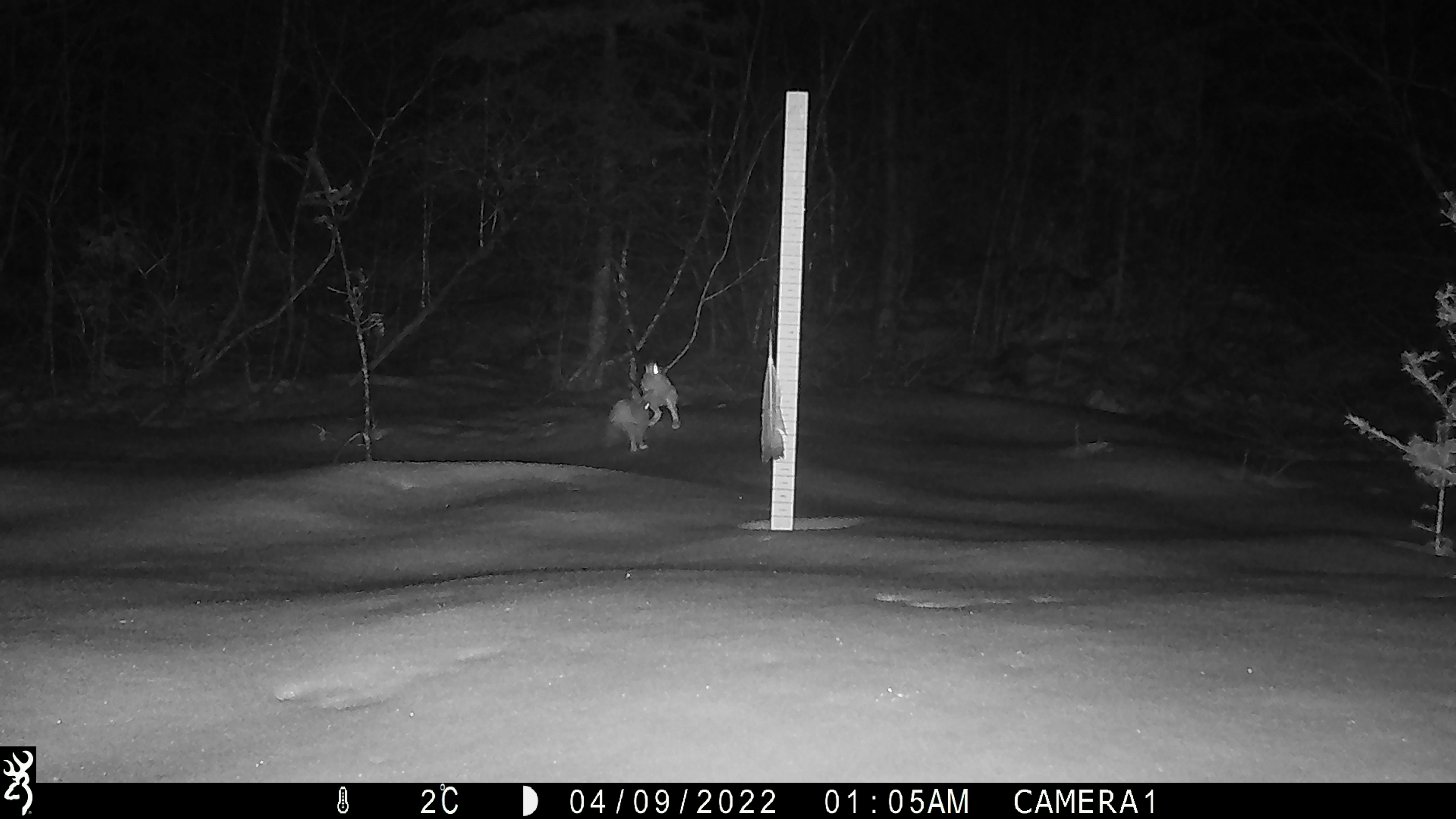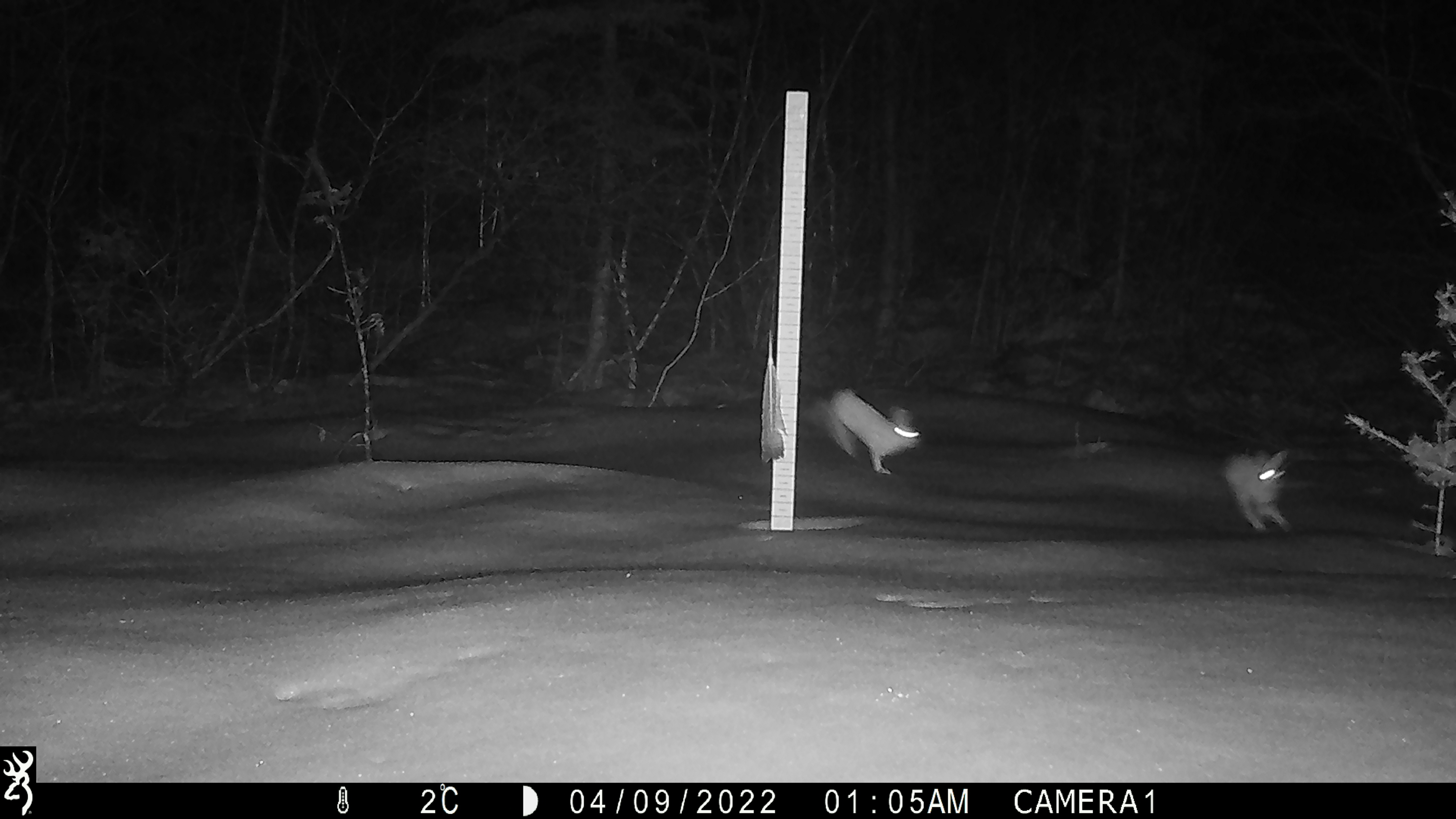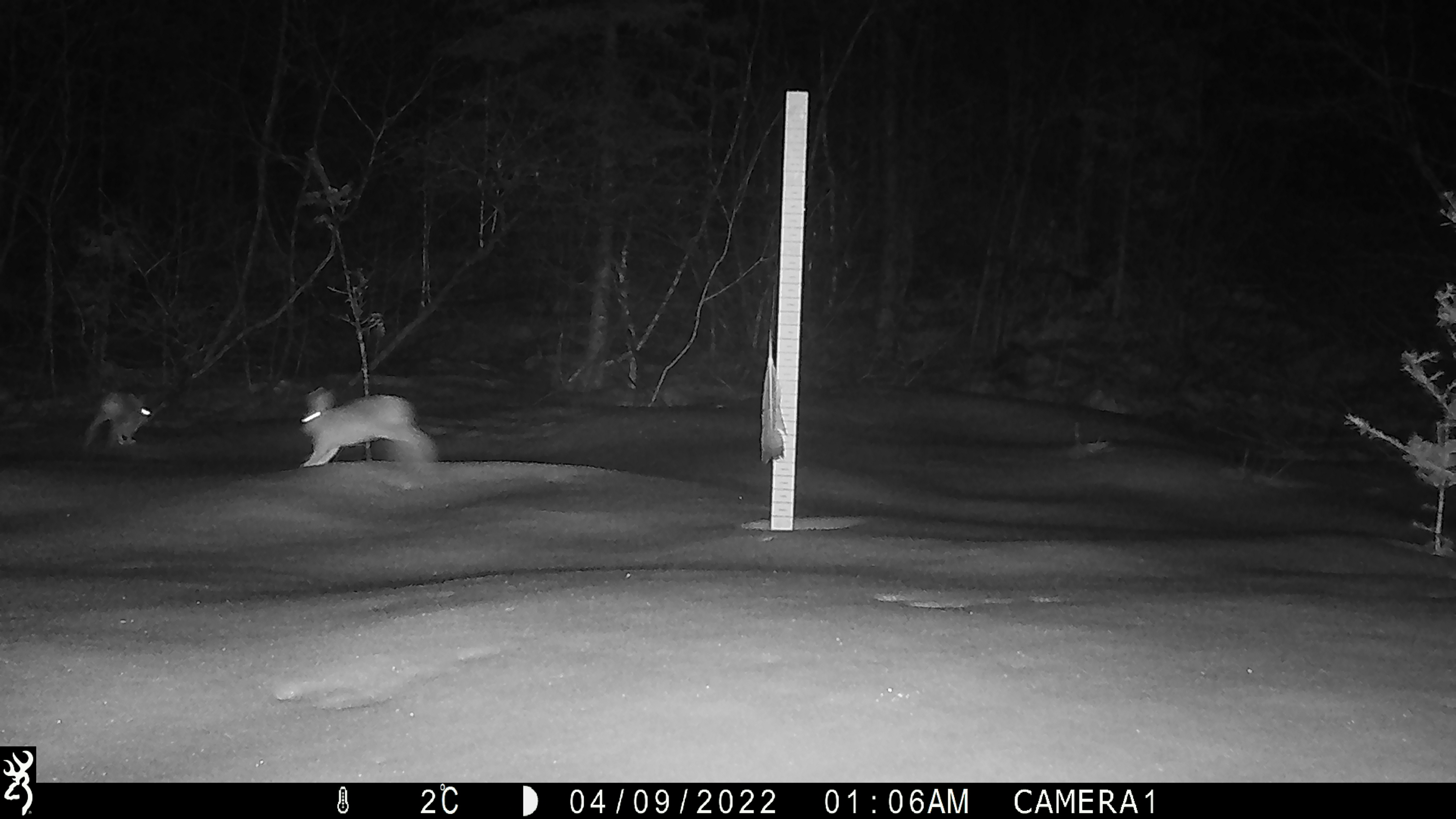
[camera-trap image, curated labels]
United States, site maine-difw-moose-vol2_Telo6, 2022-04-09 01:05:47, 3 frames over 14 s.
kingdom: Animalia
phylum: Chordata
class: Mammalia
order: Lagomorpha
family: Leporidae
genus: Lepus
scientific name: Lepus americanus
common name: snowshoe hare